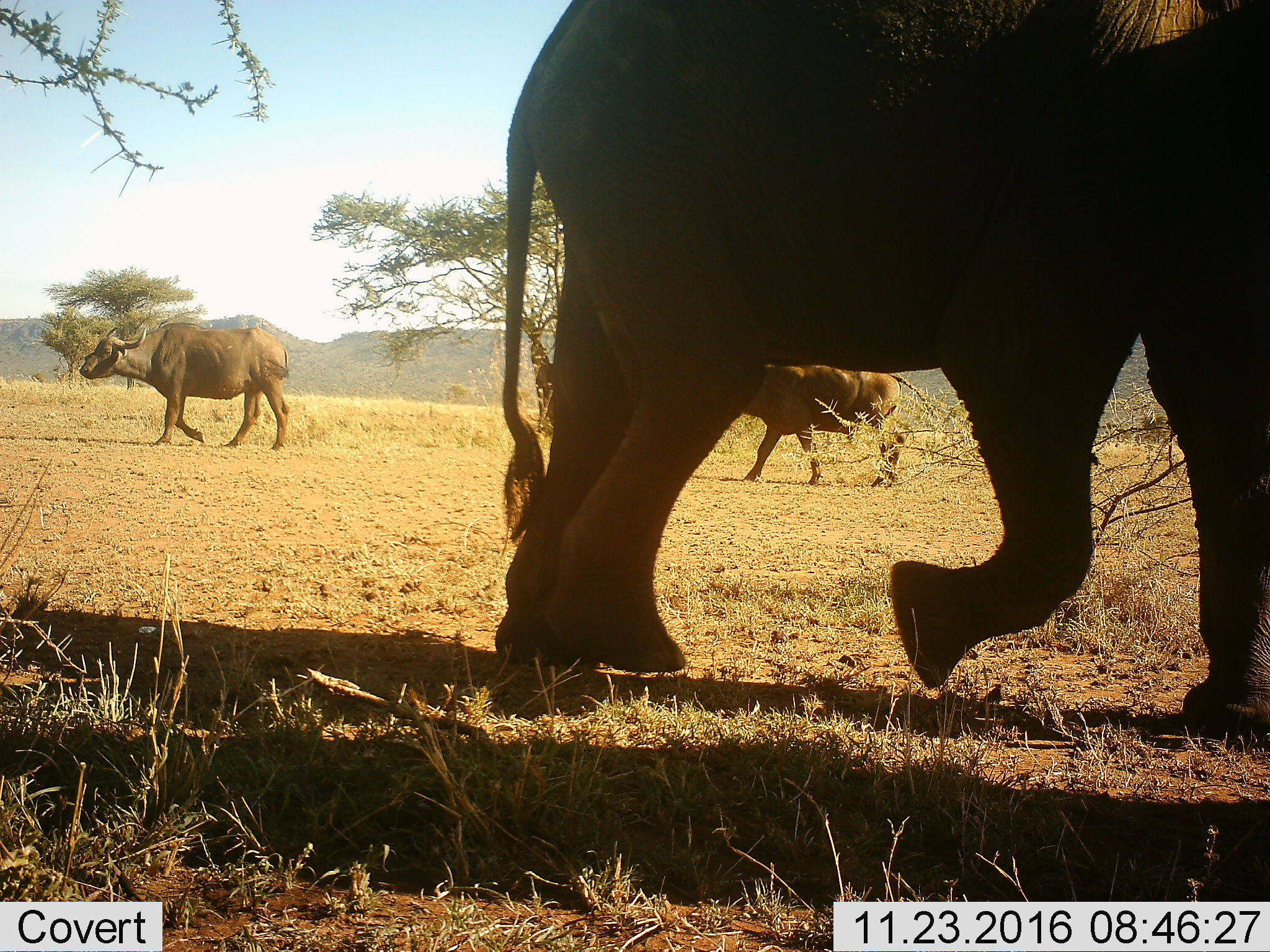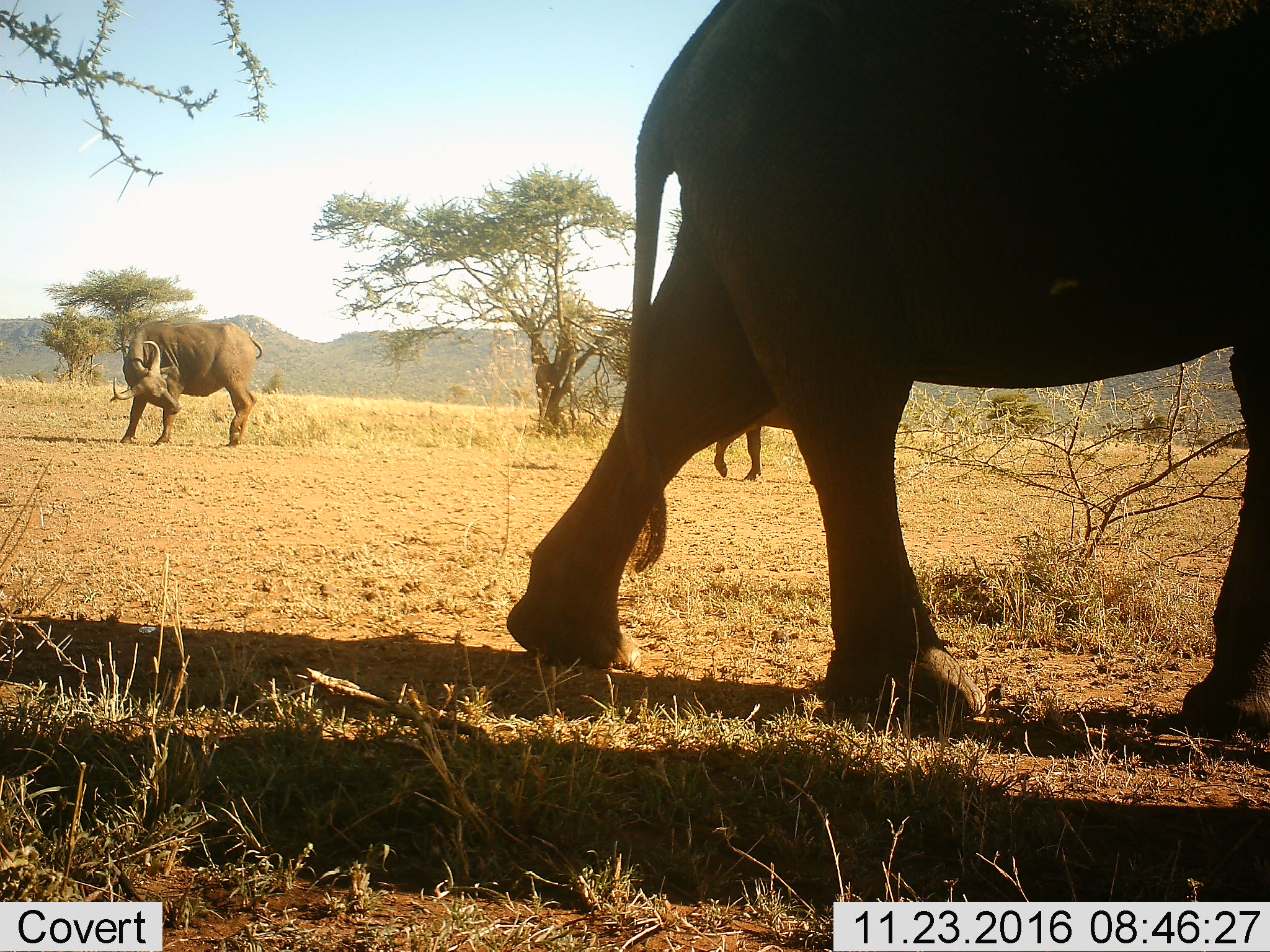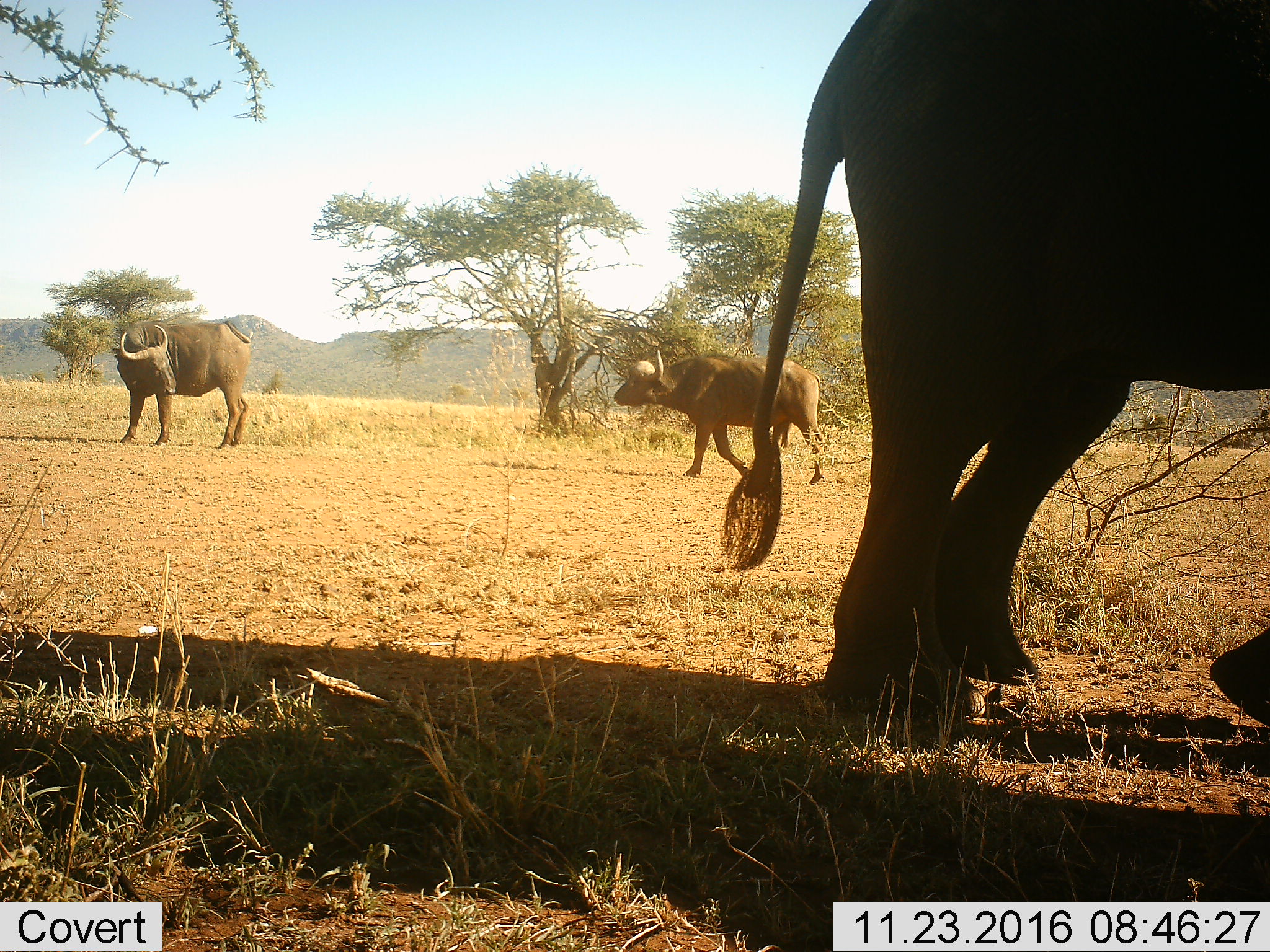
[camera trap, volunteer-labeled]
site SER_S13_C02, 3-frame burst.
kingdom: Animalia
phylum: Chordata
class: Mammalia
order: Artiodactyla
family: Bovidae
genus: Syncerus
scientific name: Syncerus caffer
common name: african buffalo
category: buffalo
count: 2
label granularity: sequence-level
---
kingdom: Animalia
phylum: Chordata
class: Mammalia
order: Proboscidea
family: Elephantidae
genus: Loxodonta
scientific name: Loxodonta africana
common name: african bush elephant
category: elephant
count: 1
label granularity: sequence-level